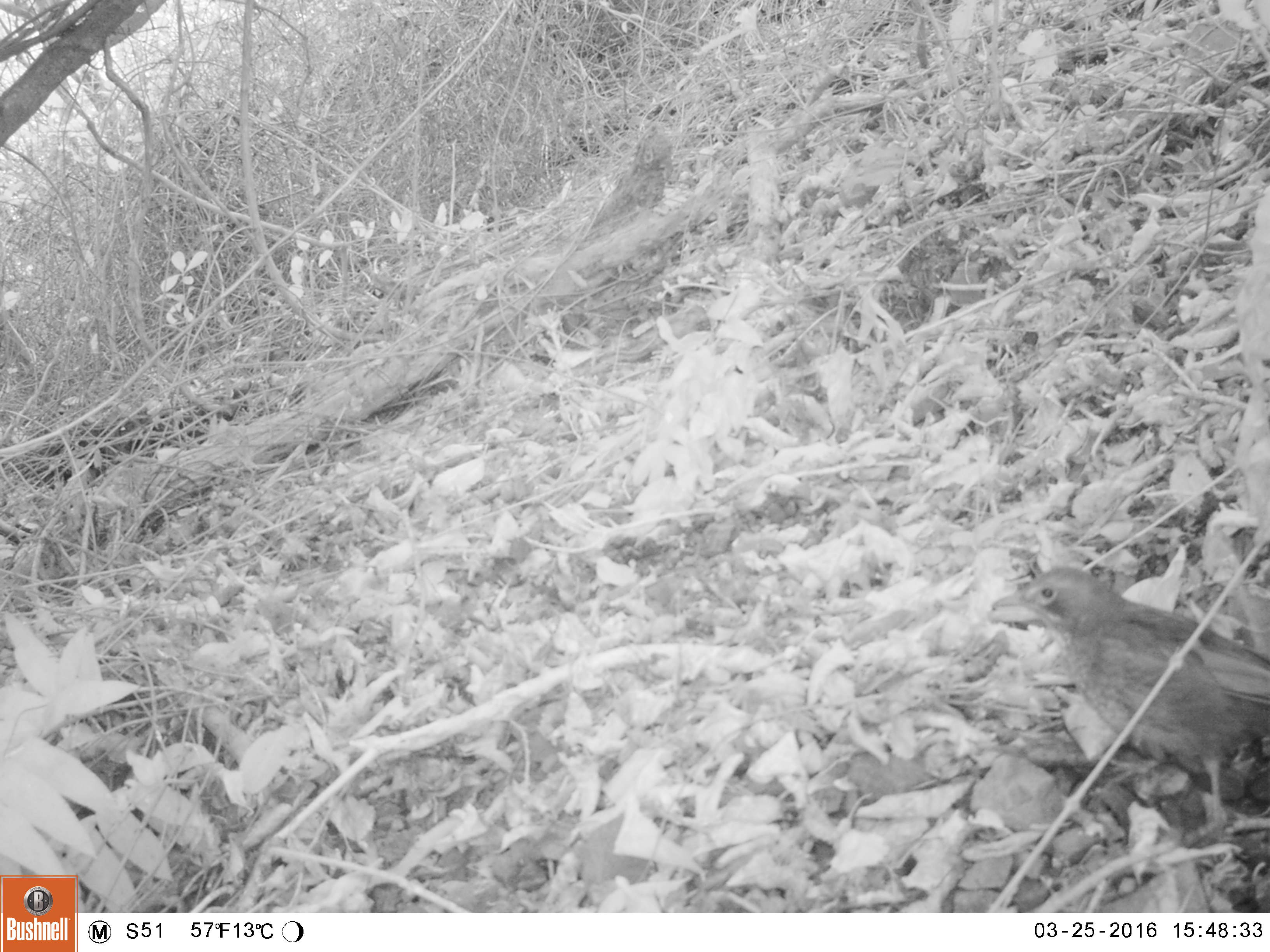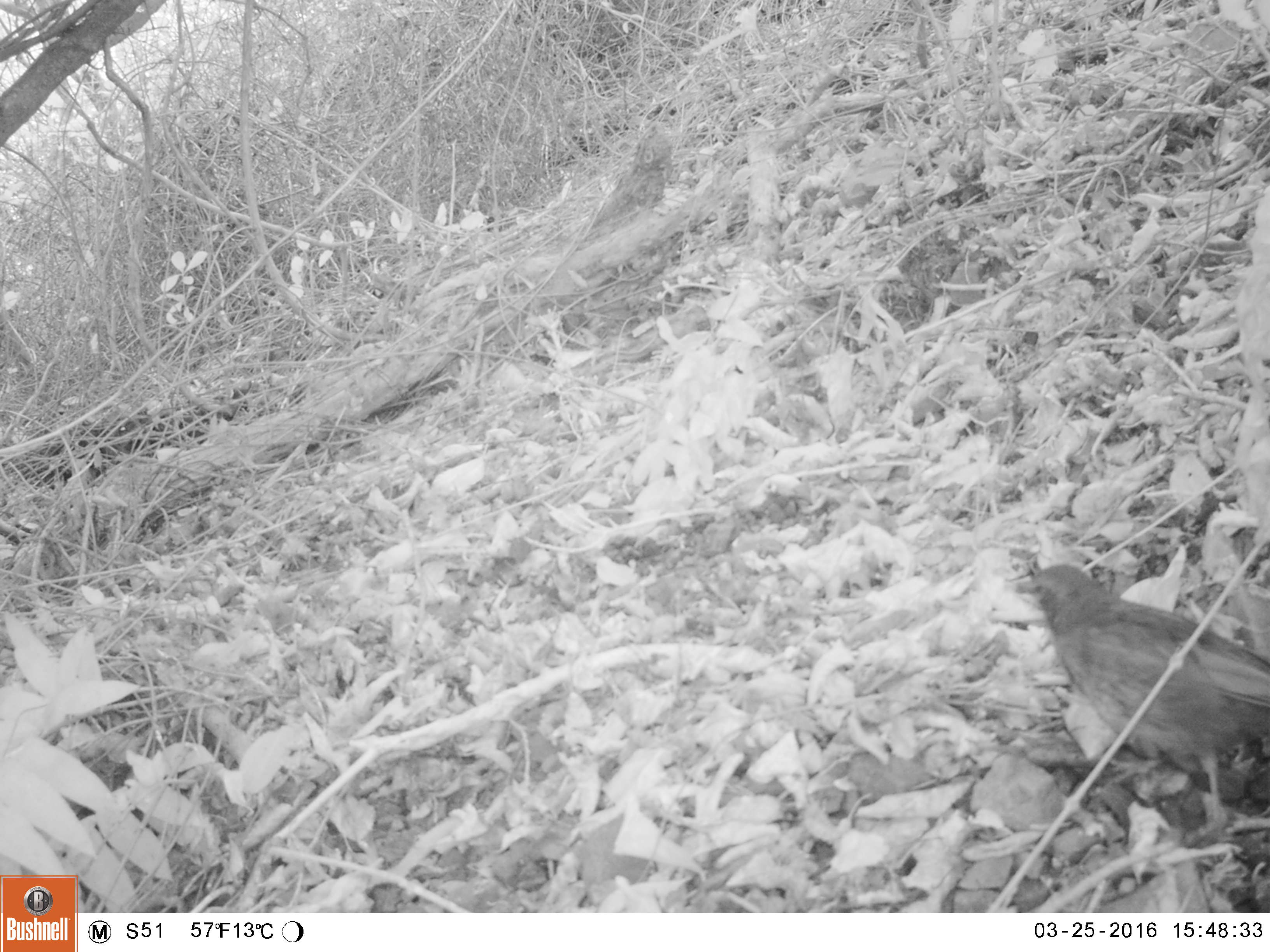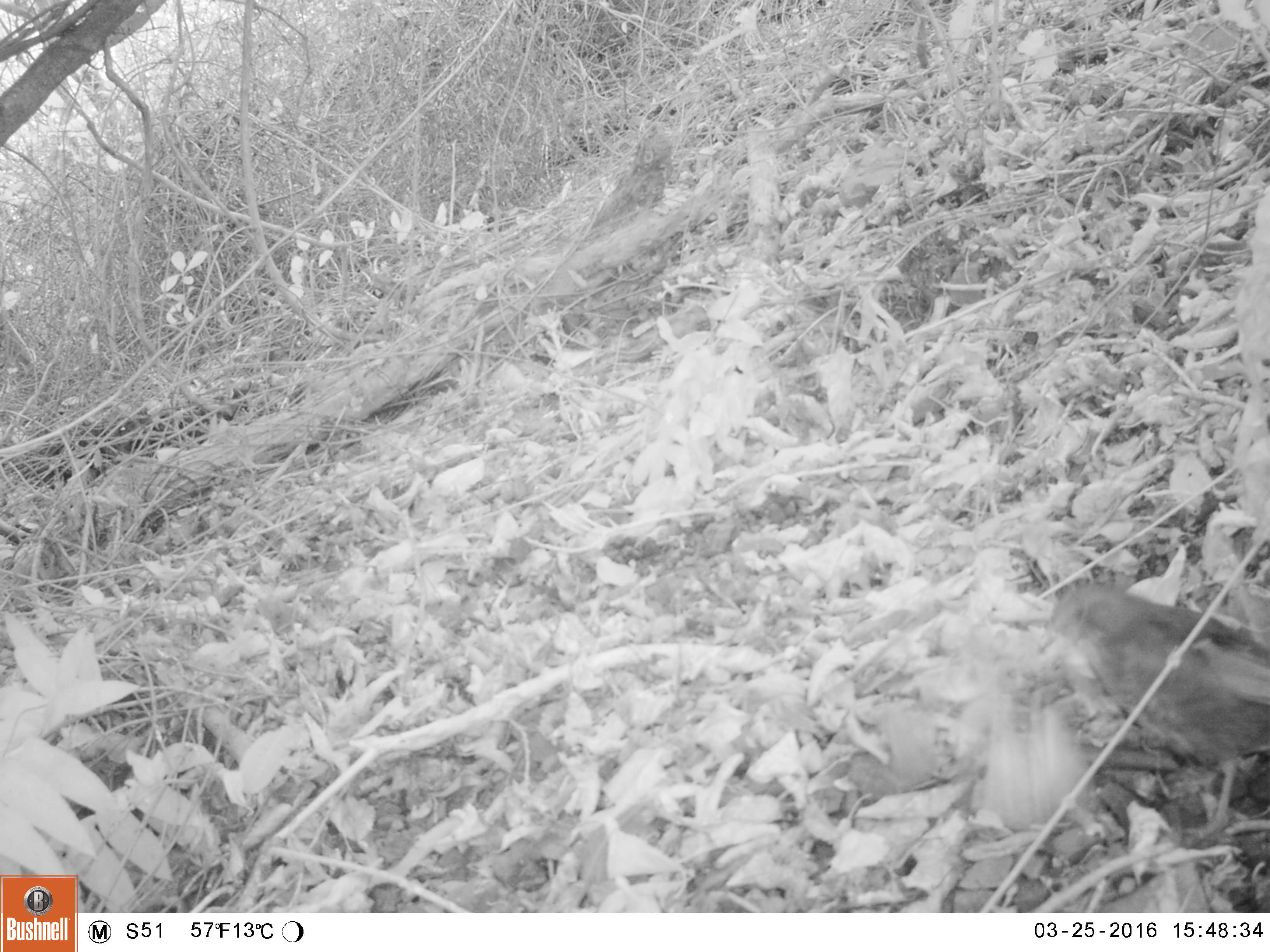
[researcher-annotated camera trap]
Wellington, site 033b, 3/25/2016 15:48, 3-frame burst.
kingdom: Animalia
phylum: Chordata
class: Aves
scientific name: Aves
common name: bird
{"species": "bird (Aves)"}